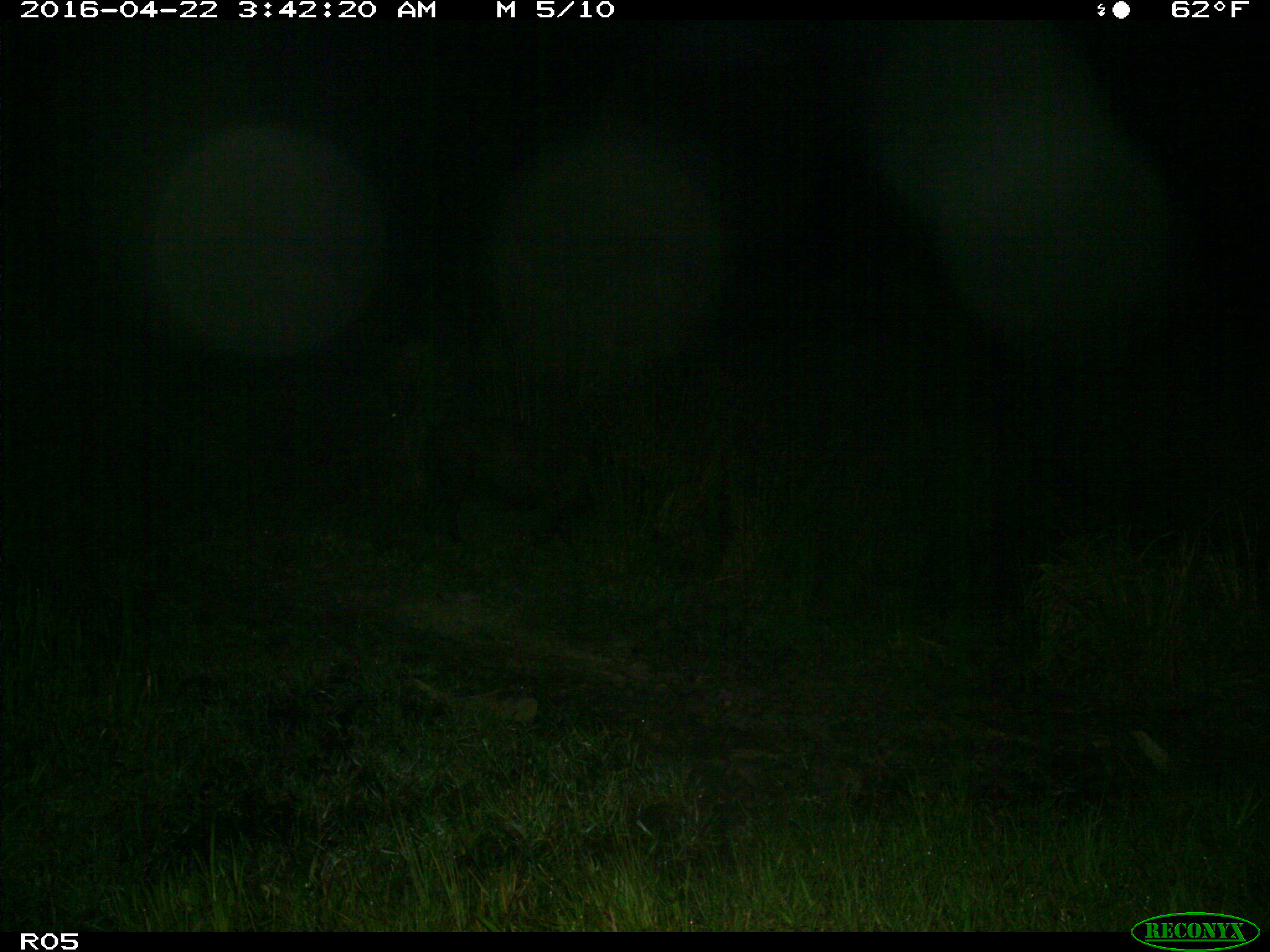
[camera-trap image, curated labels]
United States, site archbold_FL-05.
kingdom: Animalia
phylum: Chordata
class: Mammalia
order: Artiodactyla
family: Suidae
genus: Sus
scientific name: Sus scrofa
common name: wild boar